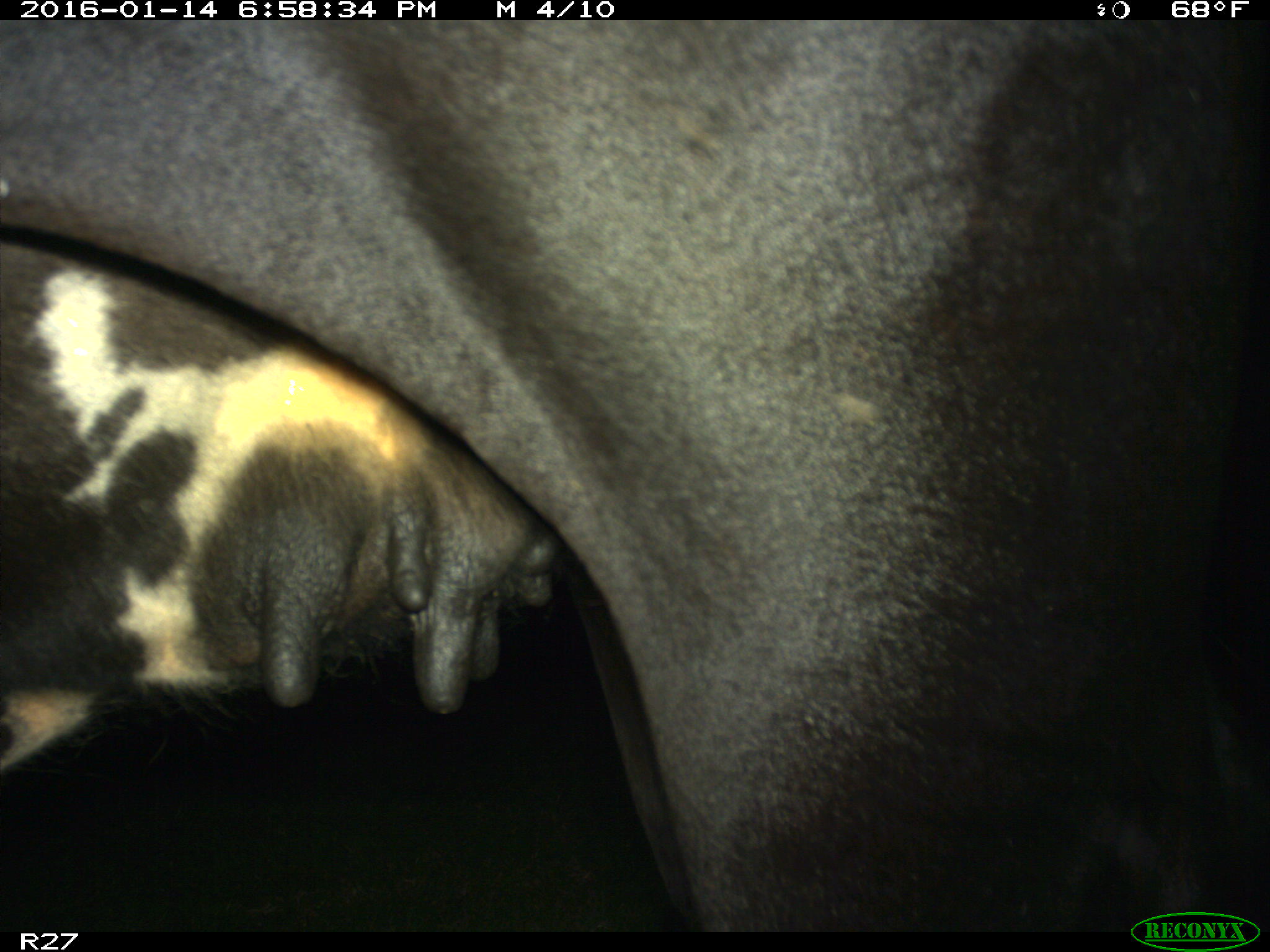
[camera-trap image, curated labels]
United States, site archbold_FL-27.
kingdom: Animalia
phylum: Chordata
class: Mammalia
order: Artiodactyla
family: Bovidae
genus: Bos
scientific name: Bos taurus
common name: domestic cow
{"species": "Bos taurus (domestic cow)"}